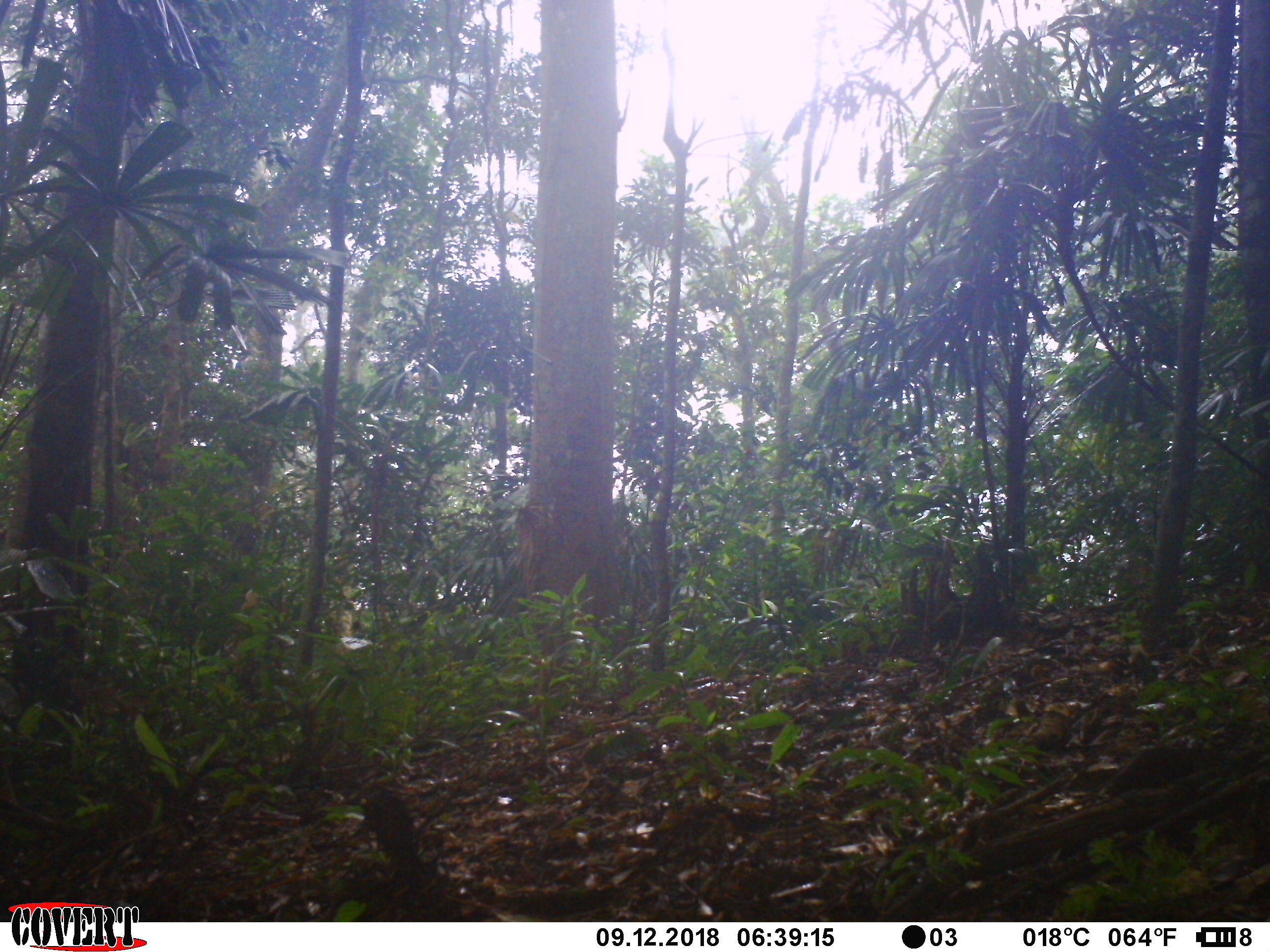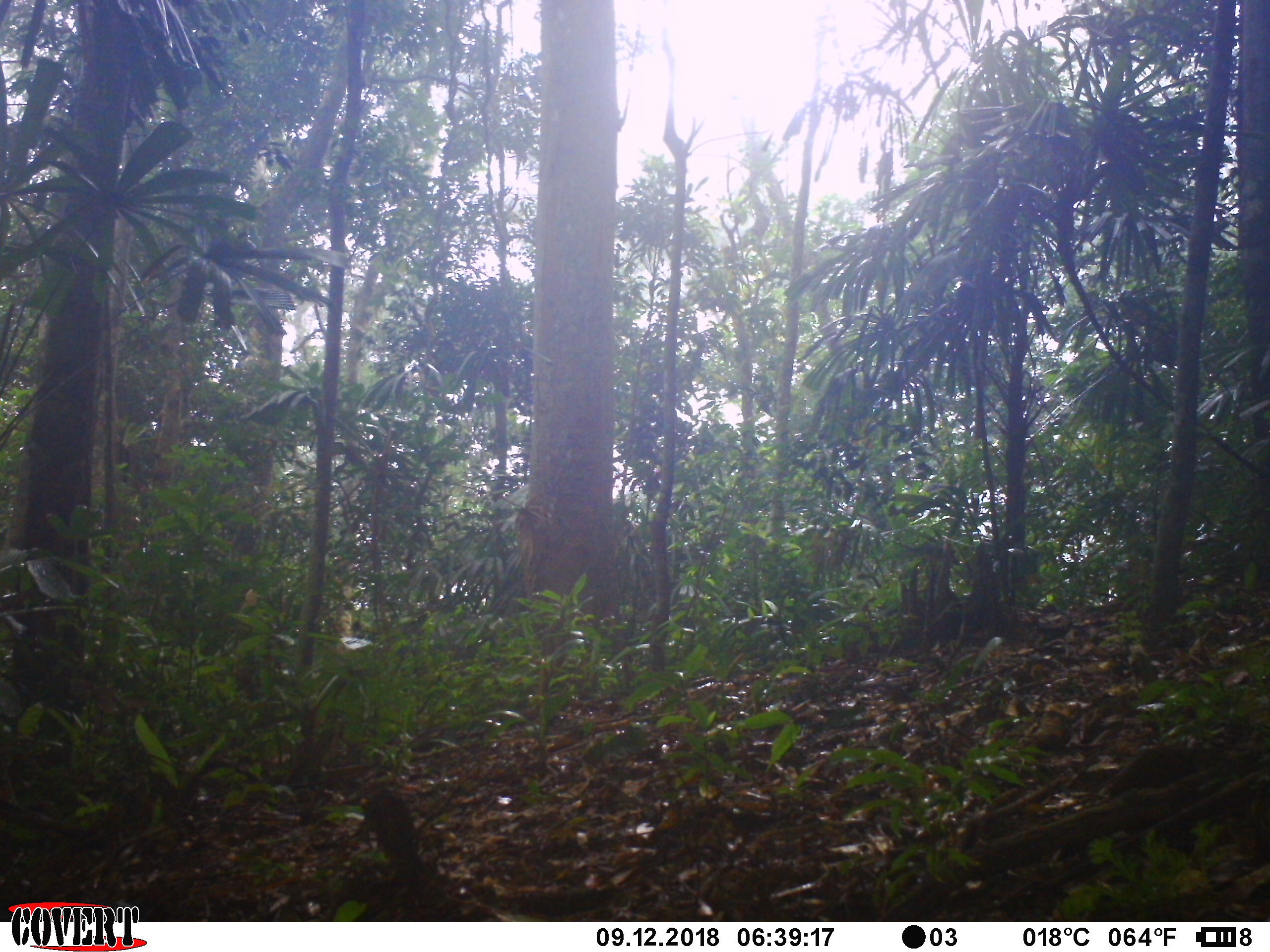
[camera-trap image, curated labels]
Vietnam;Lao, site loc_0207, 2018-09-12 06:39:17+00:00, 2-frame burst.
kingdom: Animalia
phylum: Chordata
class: Mammalia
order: Primates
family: Cercopithecidae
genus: Macaca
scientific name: Macaca nemestrina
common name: pig-tailed macaque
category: pig tailed macaque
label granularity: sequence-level